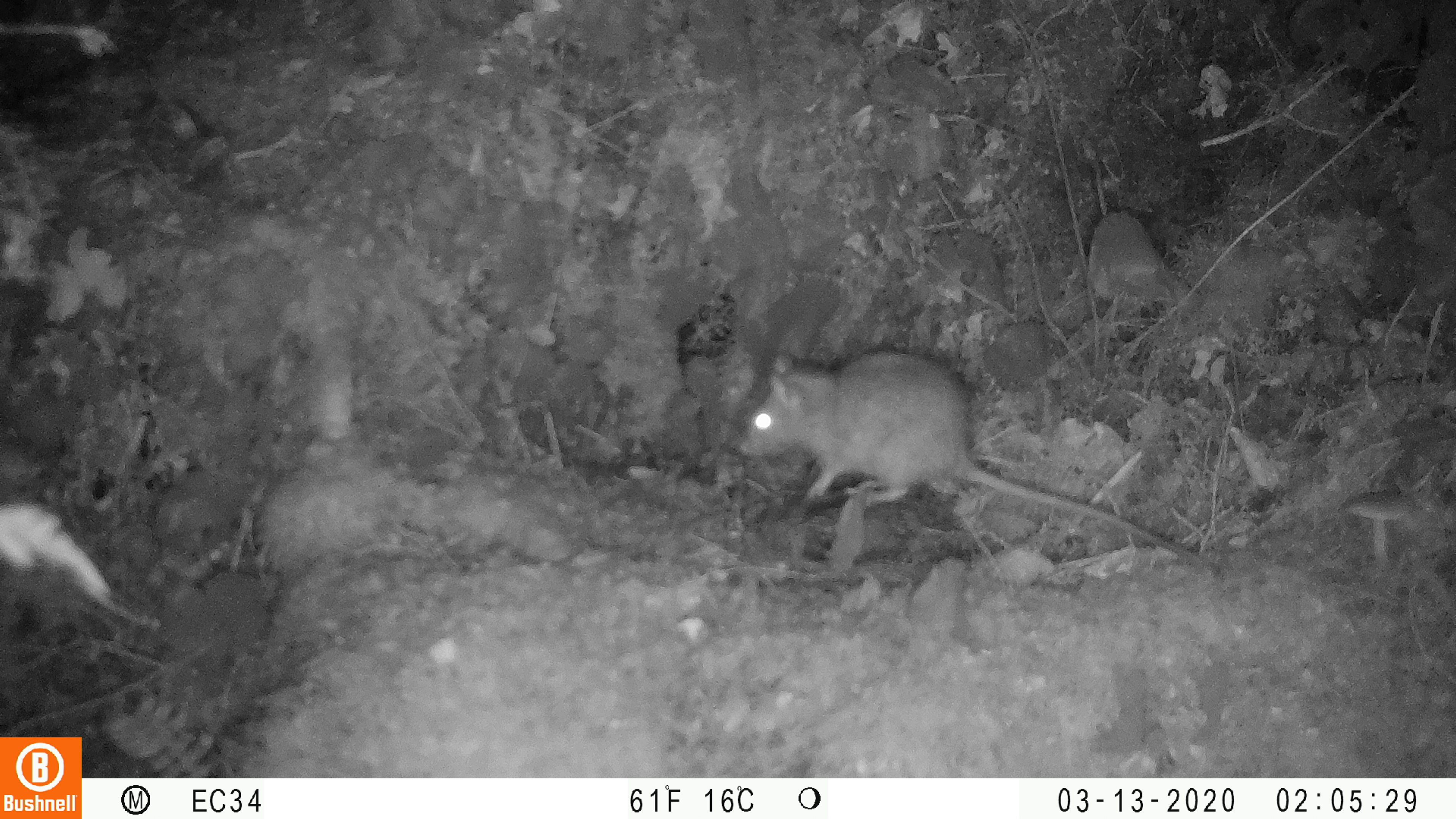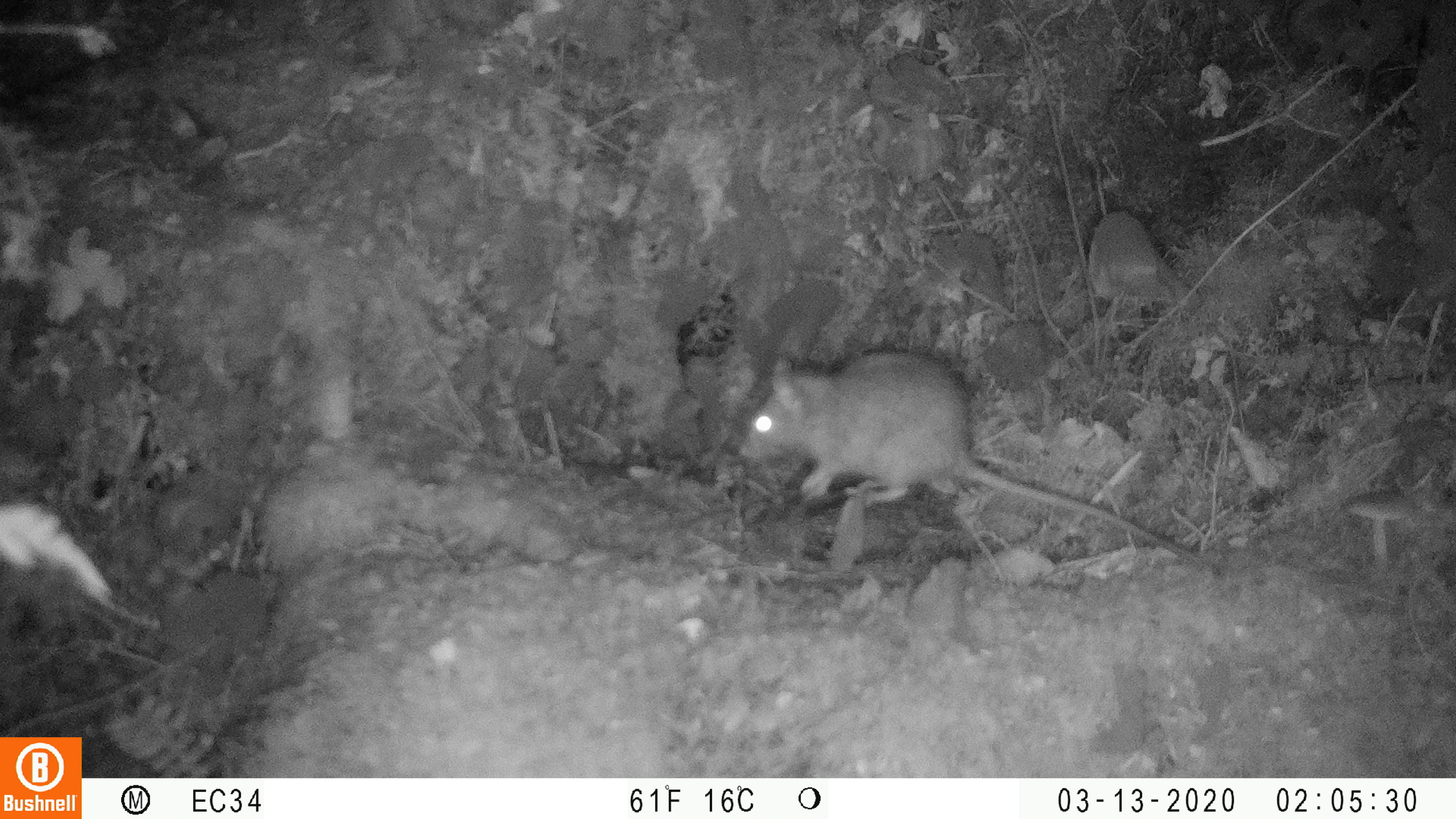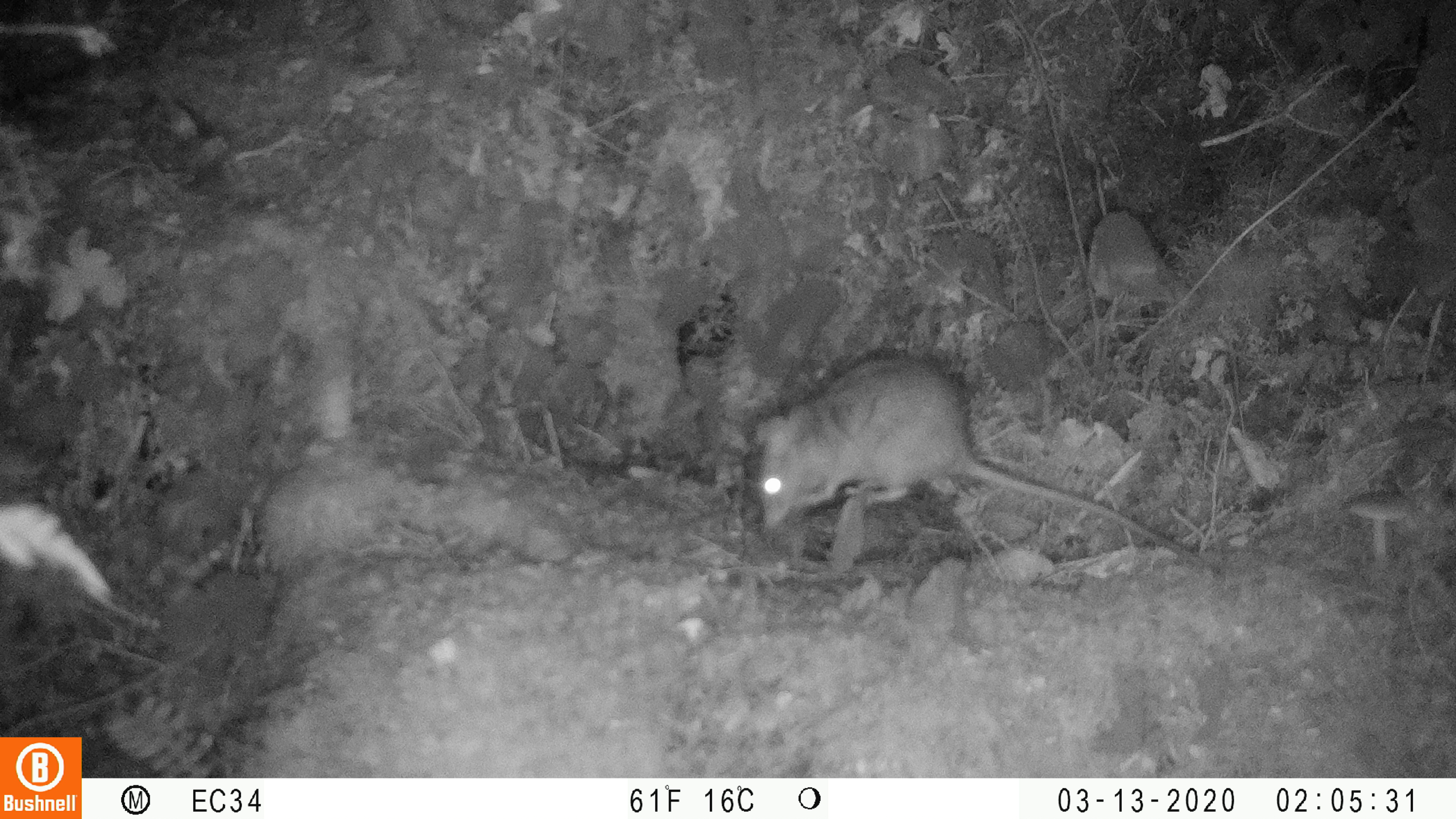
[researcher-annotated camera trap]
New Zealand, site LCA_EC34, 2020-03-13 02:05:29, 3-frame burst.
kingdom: Animalia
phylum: Chordata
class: Mammalia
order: Rodentia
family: Muridae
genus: Rattus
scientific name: Rattus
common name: rat